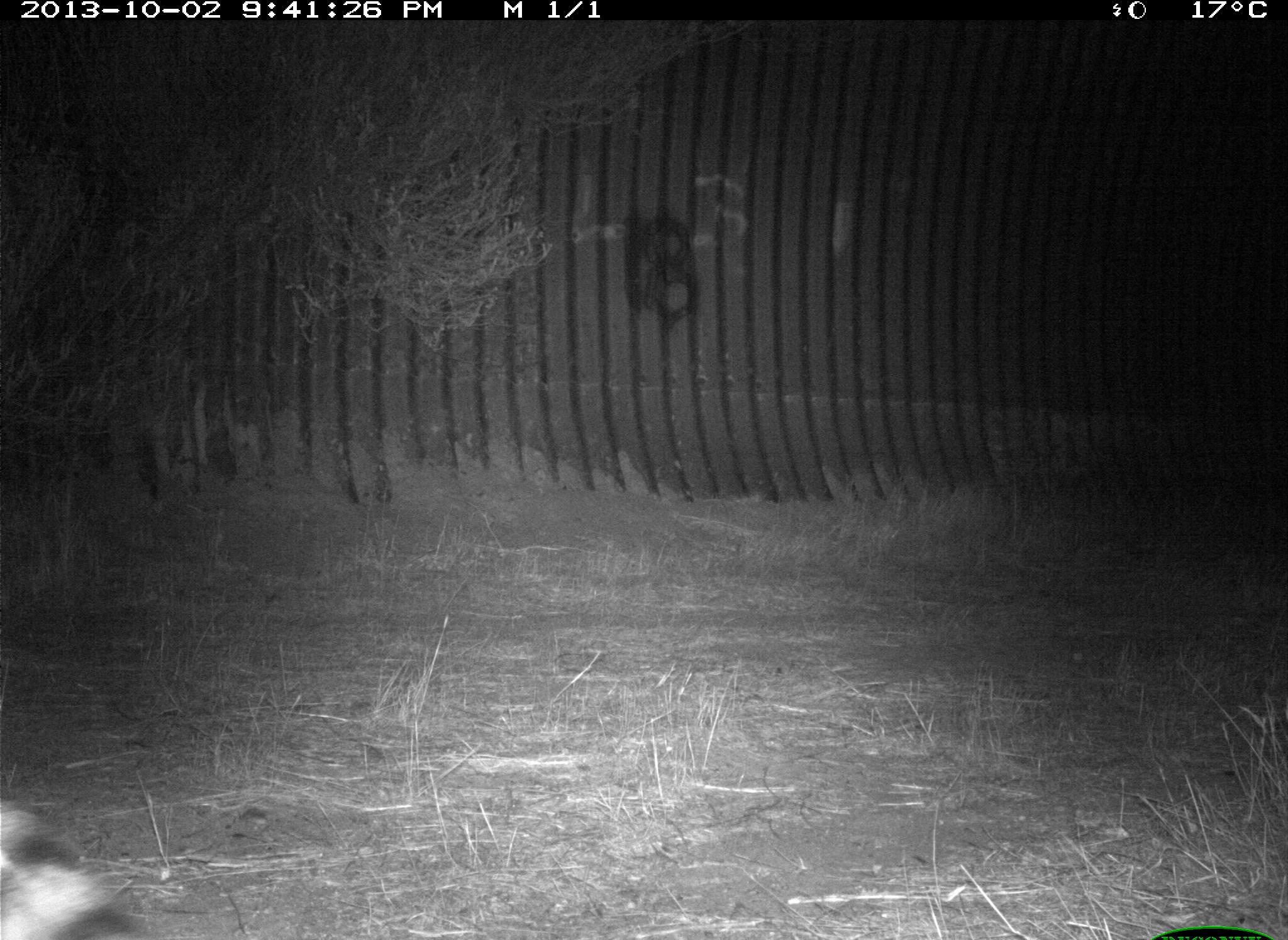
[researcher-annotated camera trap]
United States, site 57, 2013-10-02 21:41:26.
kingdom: Animalia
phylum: Chordata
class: Mammalia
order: Carnivora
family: Procyonidae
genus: Procyon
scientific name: Procyon lotor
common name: raccoon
Raccoon (Procyon lotor).